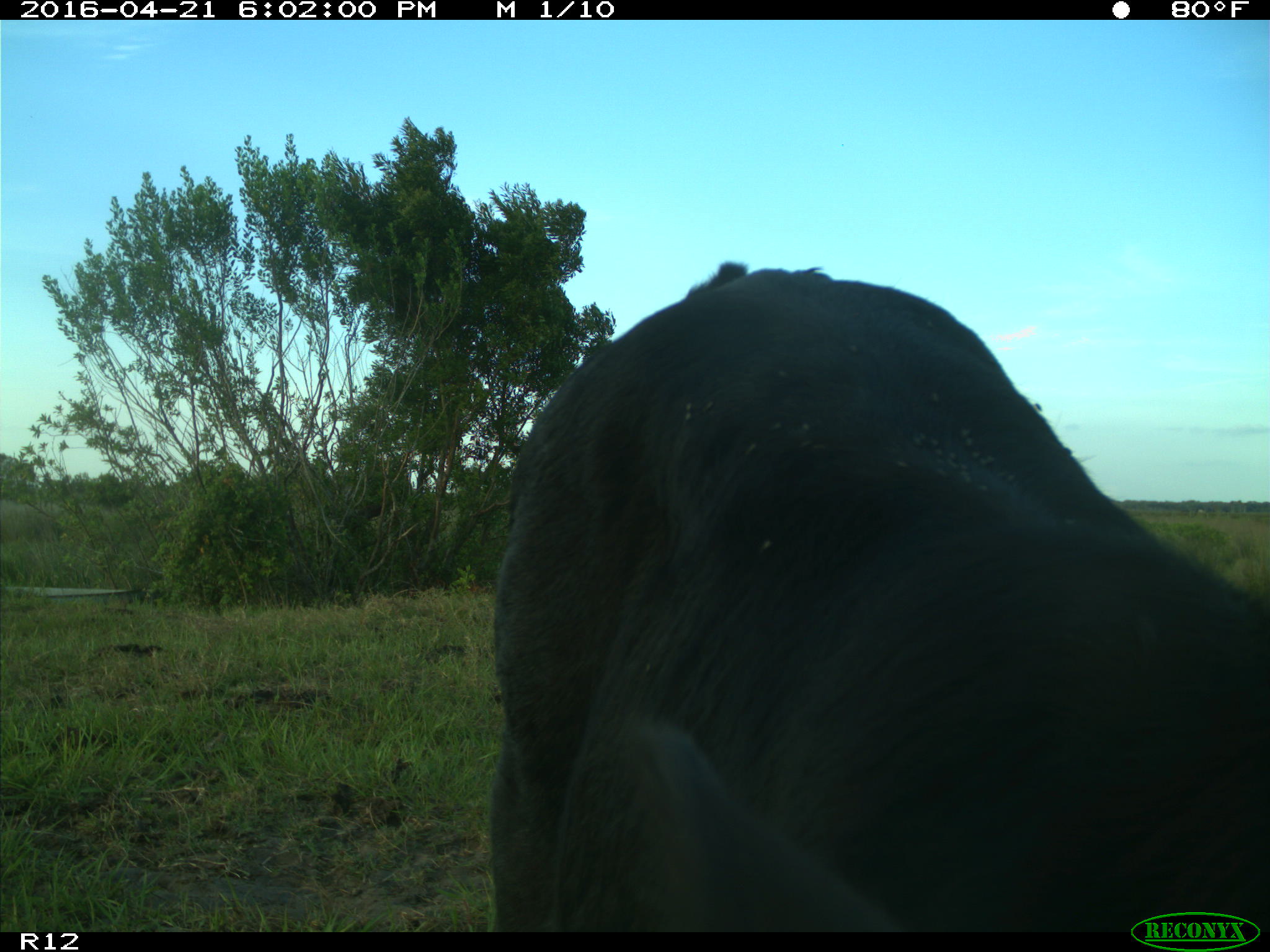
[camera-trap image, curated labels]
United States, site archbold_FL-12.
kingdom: Animalia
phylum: Chordata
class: Mammalia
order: Artiodactyla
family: Bovidae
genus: Bos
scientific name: Bos taurus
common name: domestic cow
Bos taurus (domestic cow).